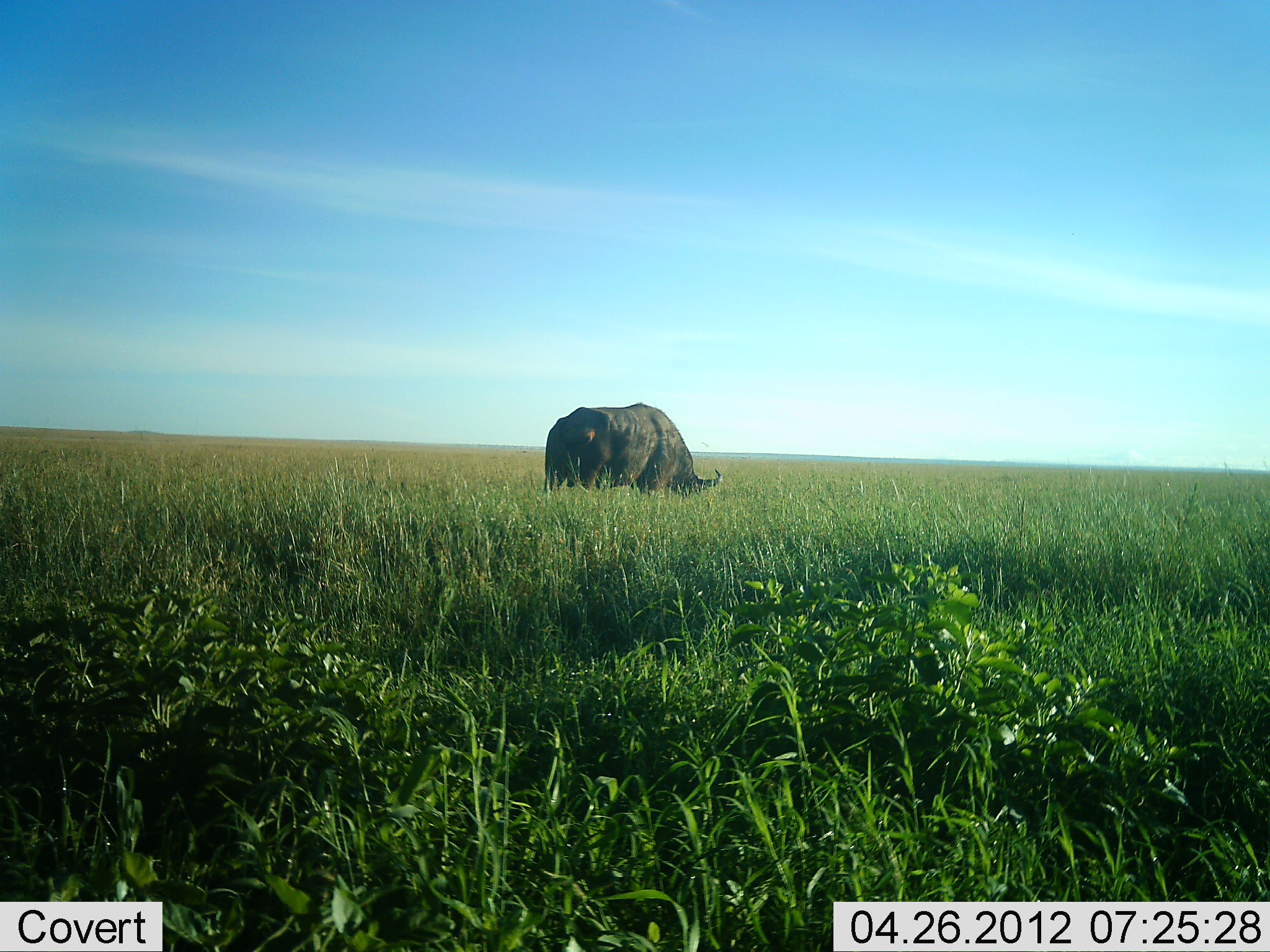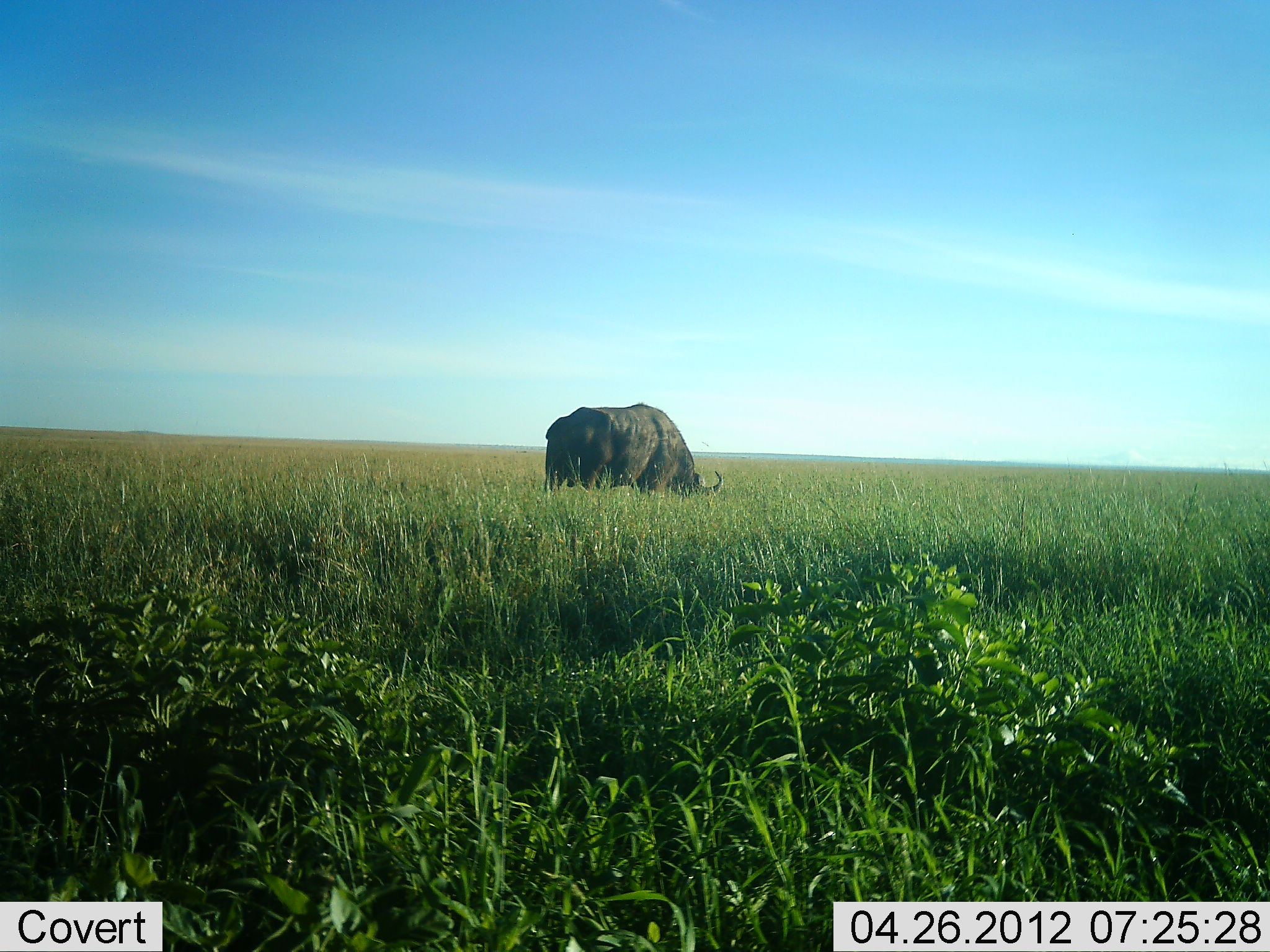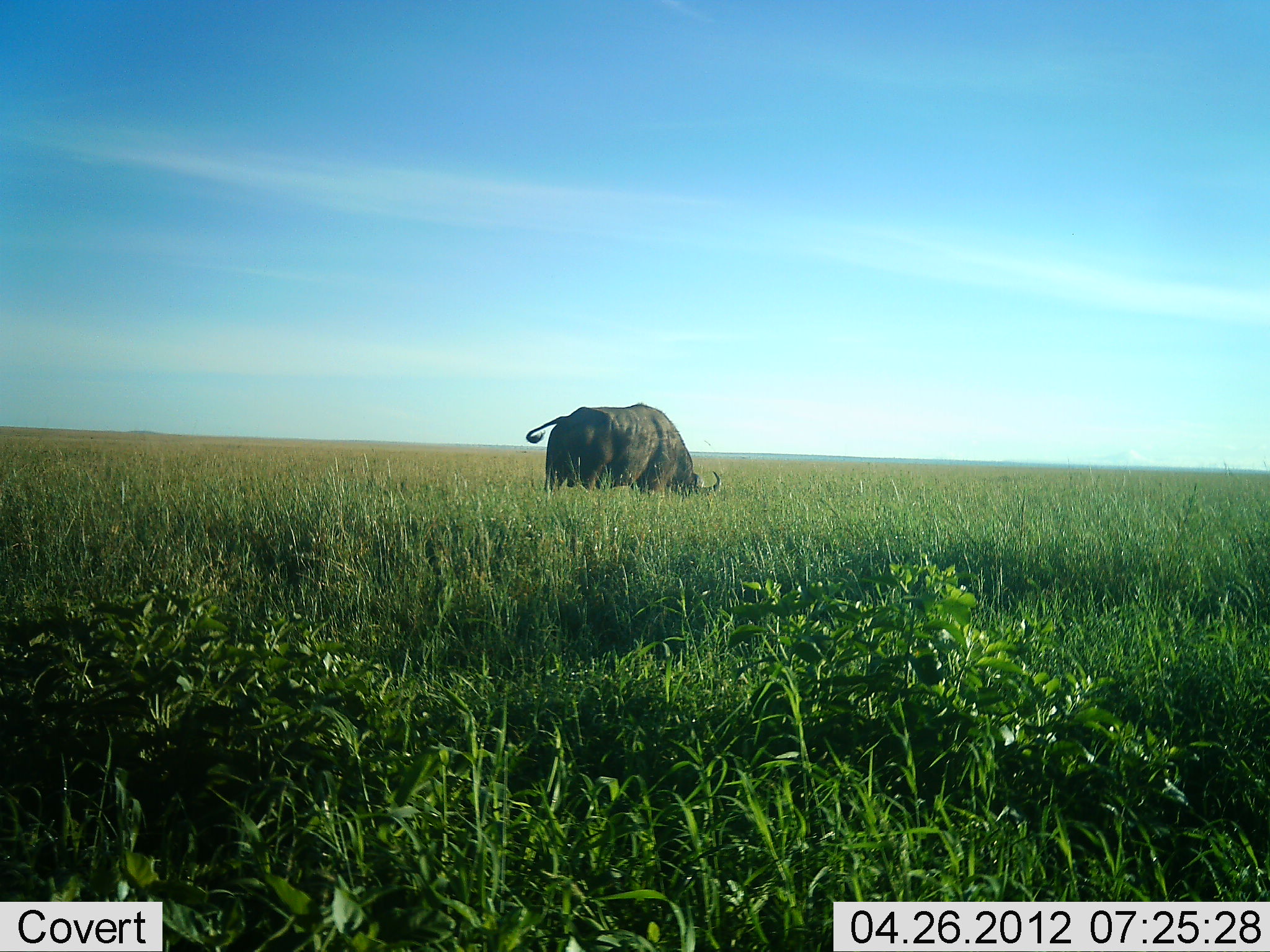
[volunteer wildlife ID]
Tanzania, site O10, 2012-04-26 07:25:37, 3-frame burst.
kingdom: Animalia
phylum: Chordata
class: Mammalia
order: Artiodactyla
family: Bovidae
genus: Syncerus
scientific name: Syncerus caffer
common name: cape buffalo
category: buffalo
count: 1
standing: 8%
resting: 0%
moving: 0%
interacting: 0%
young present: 0%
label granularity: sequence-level